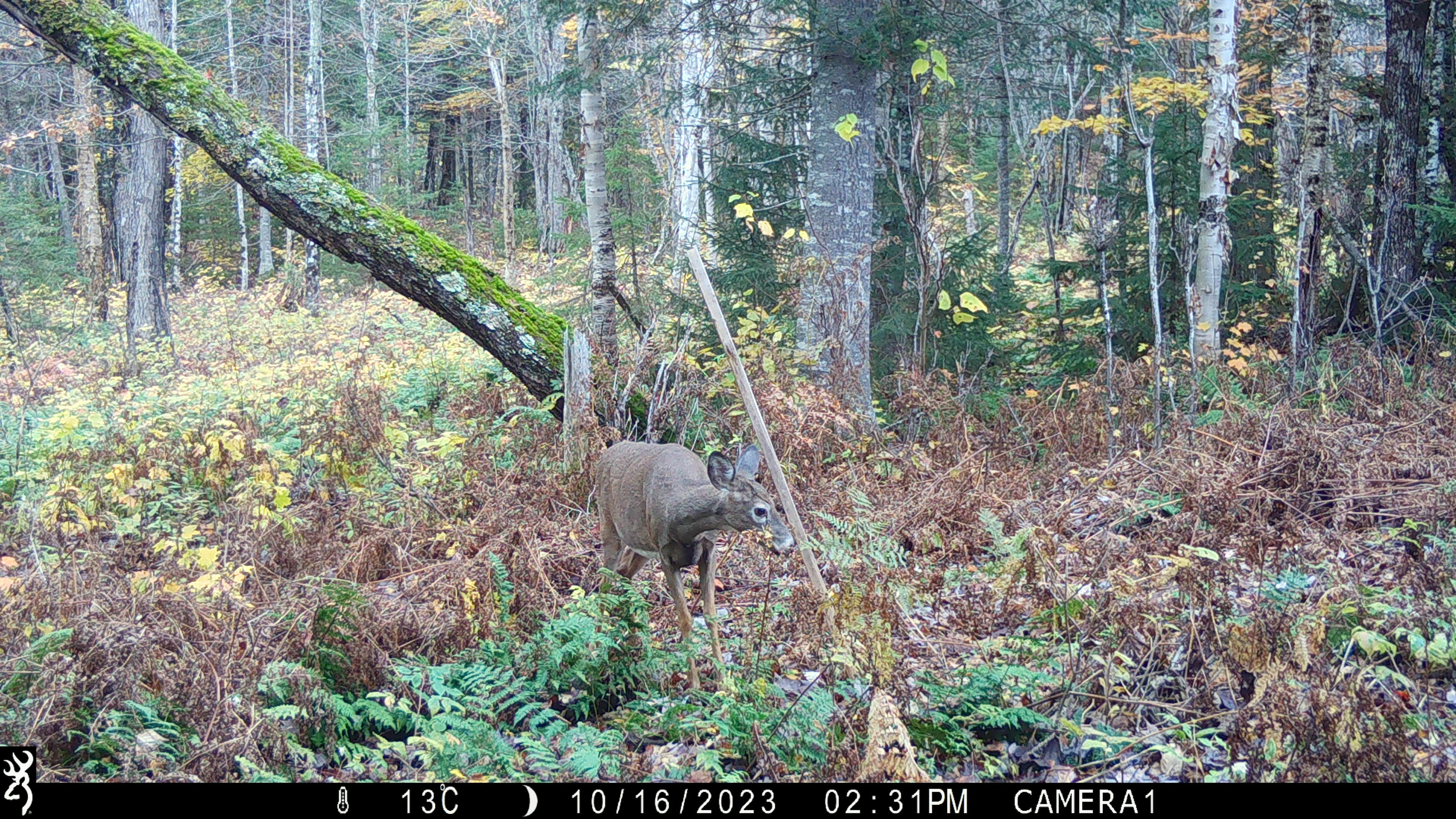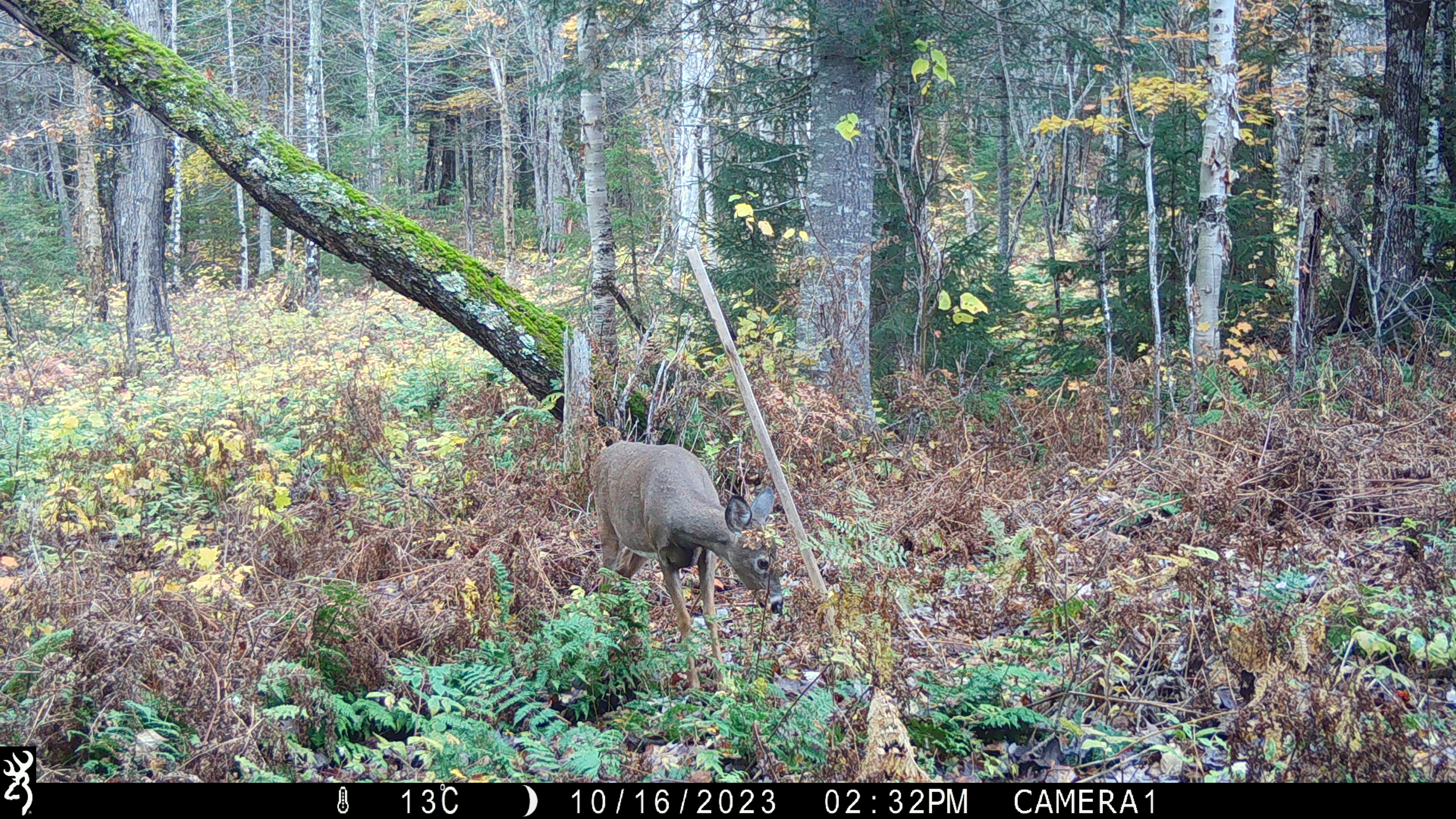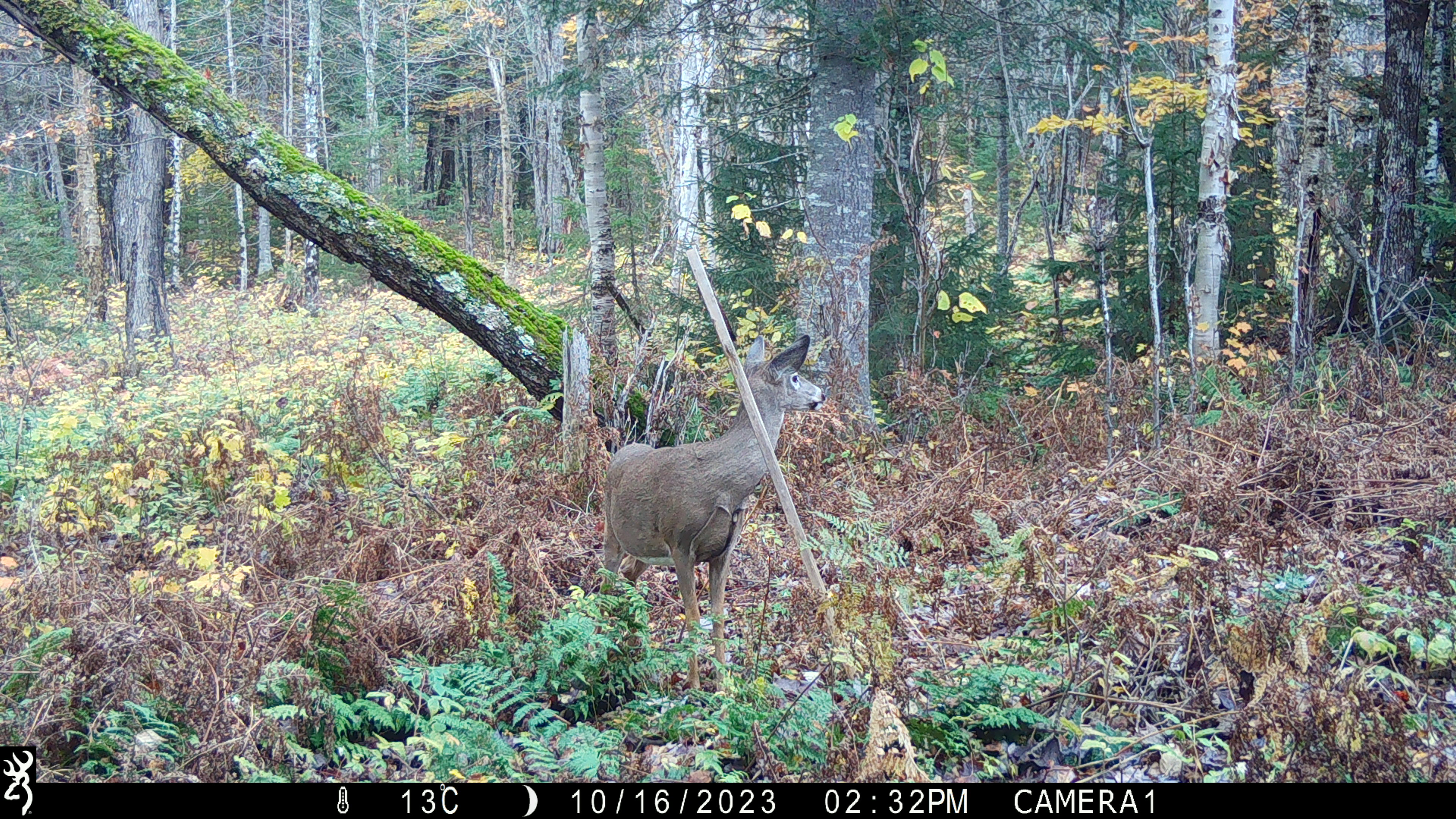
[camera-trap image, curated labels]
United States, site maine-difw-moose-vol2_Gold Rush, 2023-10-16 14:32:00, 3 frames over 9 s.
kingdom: Animalia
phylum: Chordata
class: Mammalia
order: Artiodactyla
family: Cervidae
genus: Odocoileus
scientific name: Odocoileus virginianus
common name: white-tailed deer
White-tailed deer (Odocoileus virginianus).